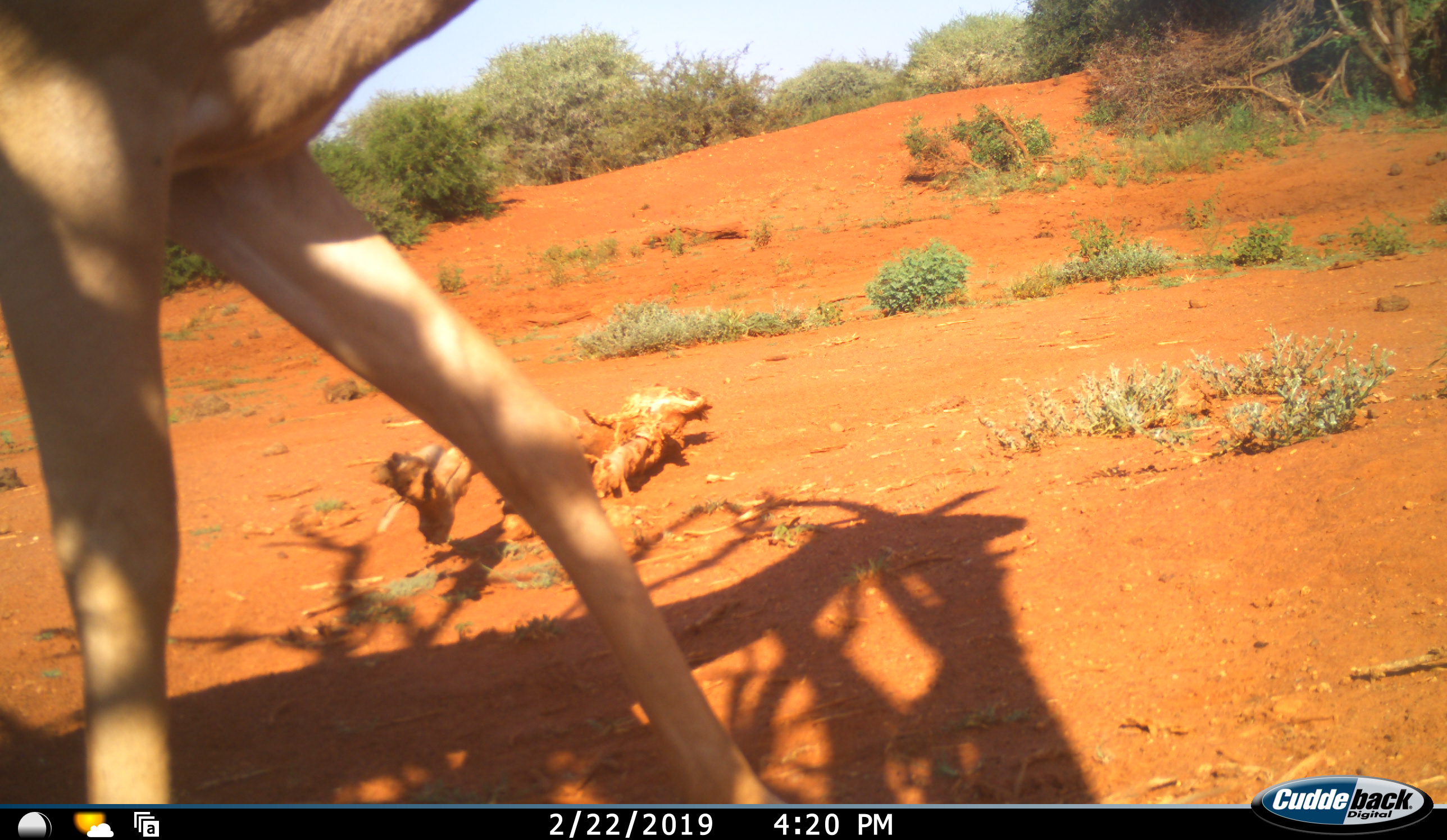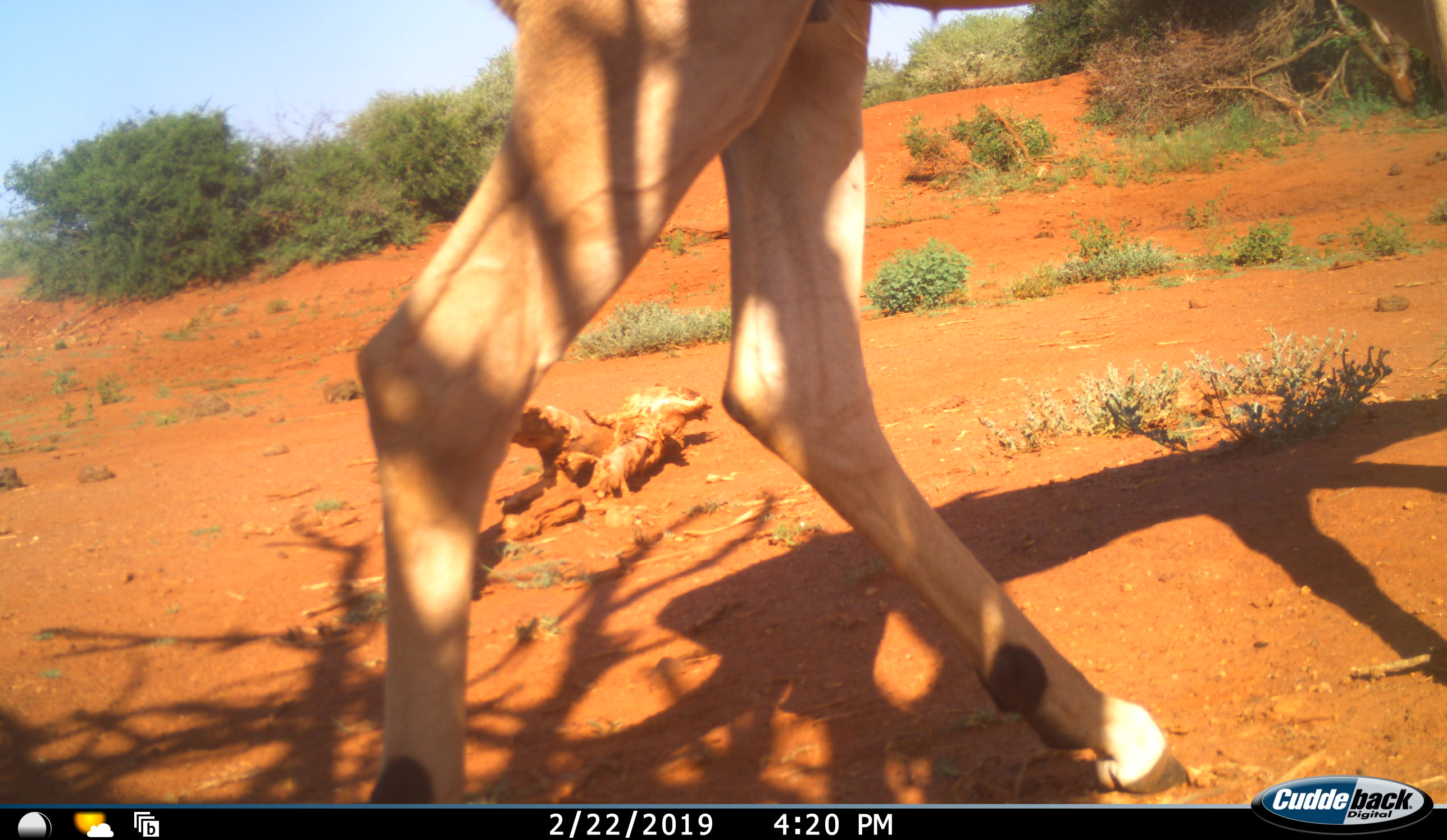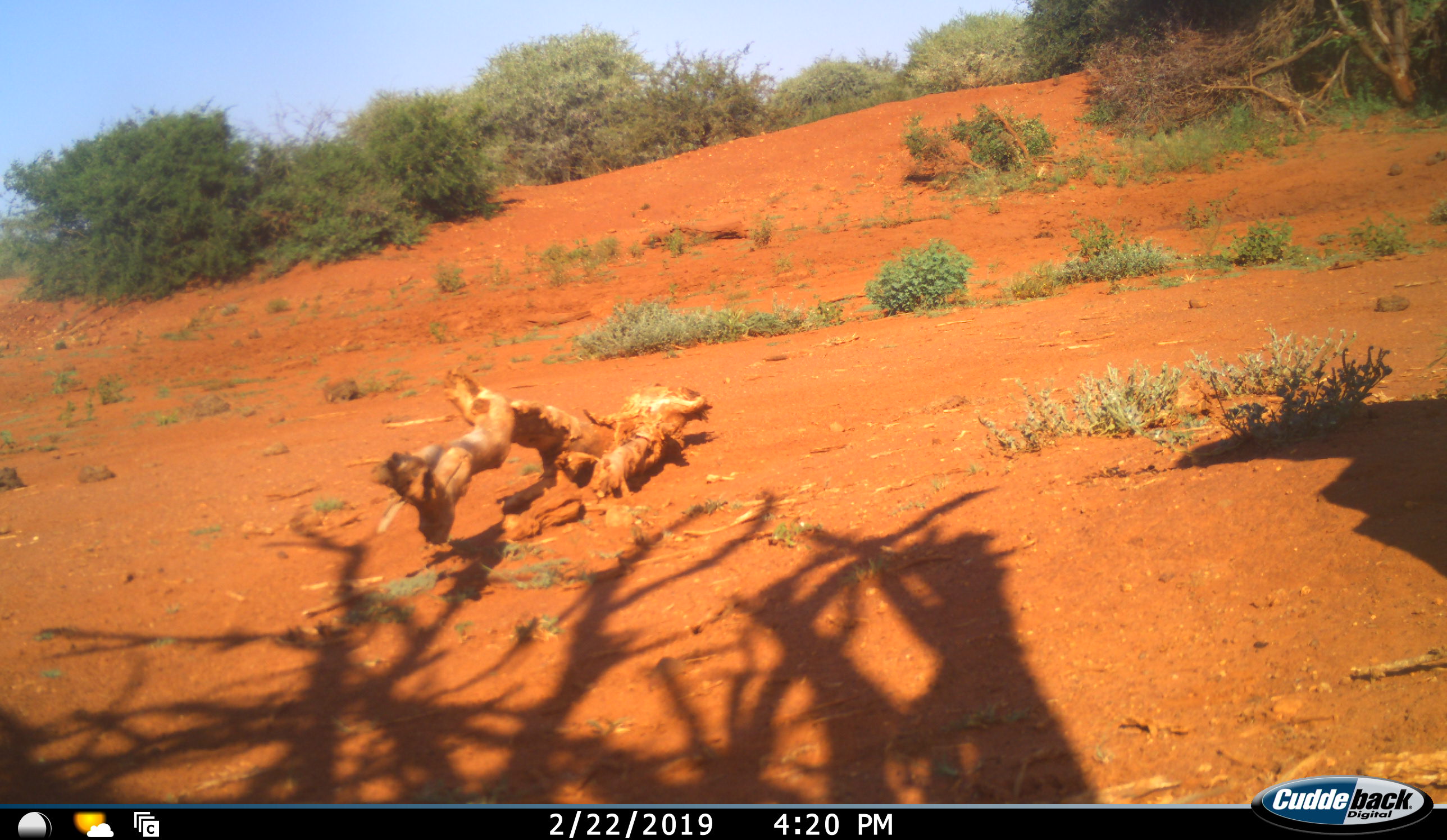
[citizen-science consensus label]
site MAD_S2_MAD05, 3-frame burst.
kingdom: Animalia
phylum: Chordata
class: Mammalia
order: Artiodactyla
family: Bovidae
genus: Aepyceros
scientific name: Aepyceros melampus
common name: impala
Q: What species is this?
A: Impala (Aepyceros melampus).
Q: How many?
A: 1.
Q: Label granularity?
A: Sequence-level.